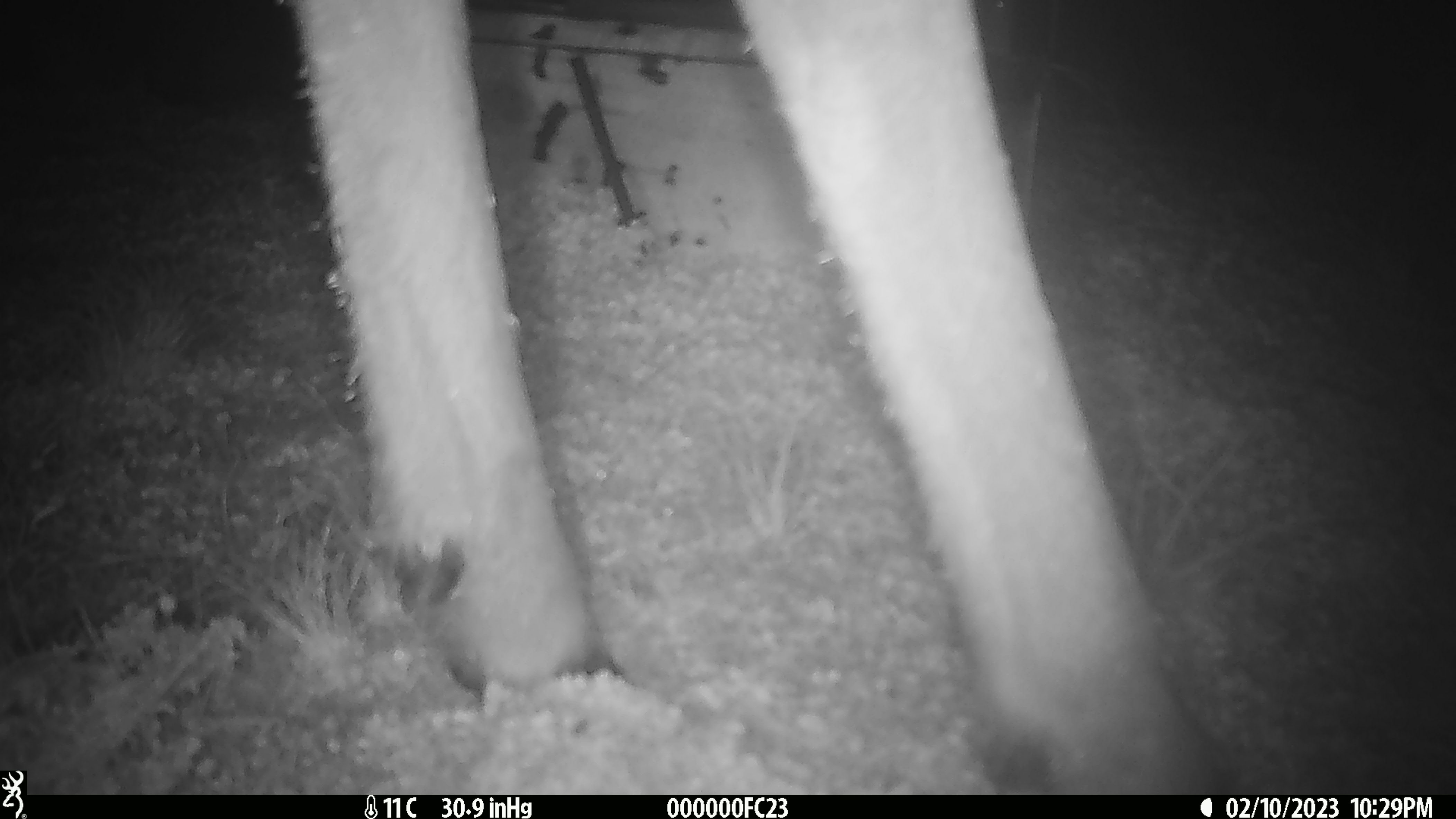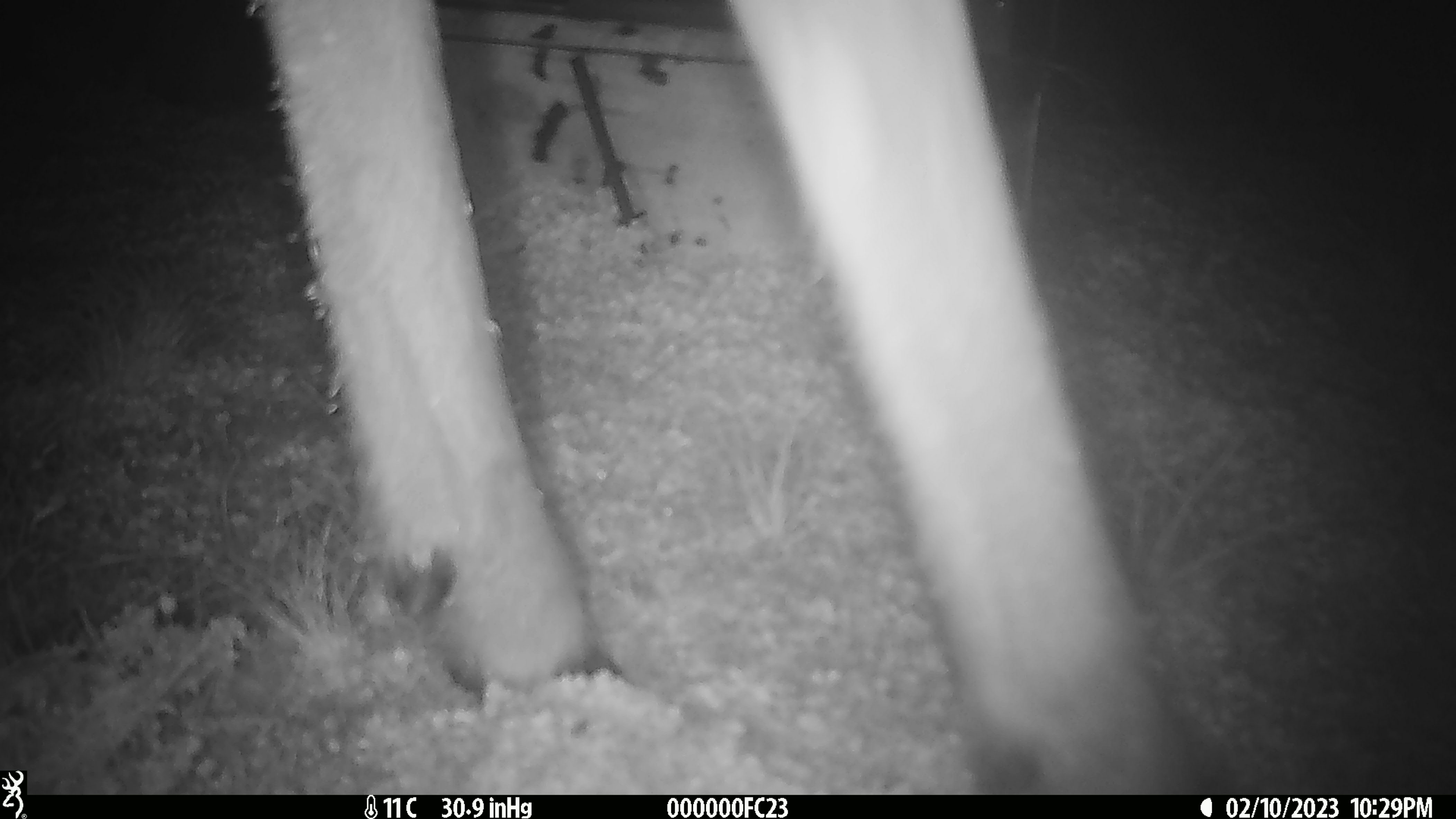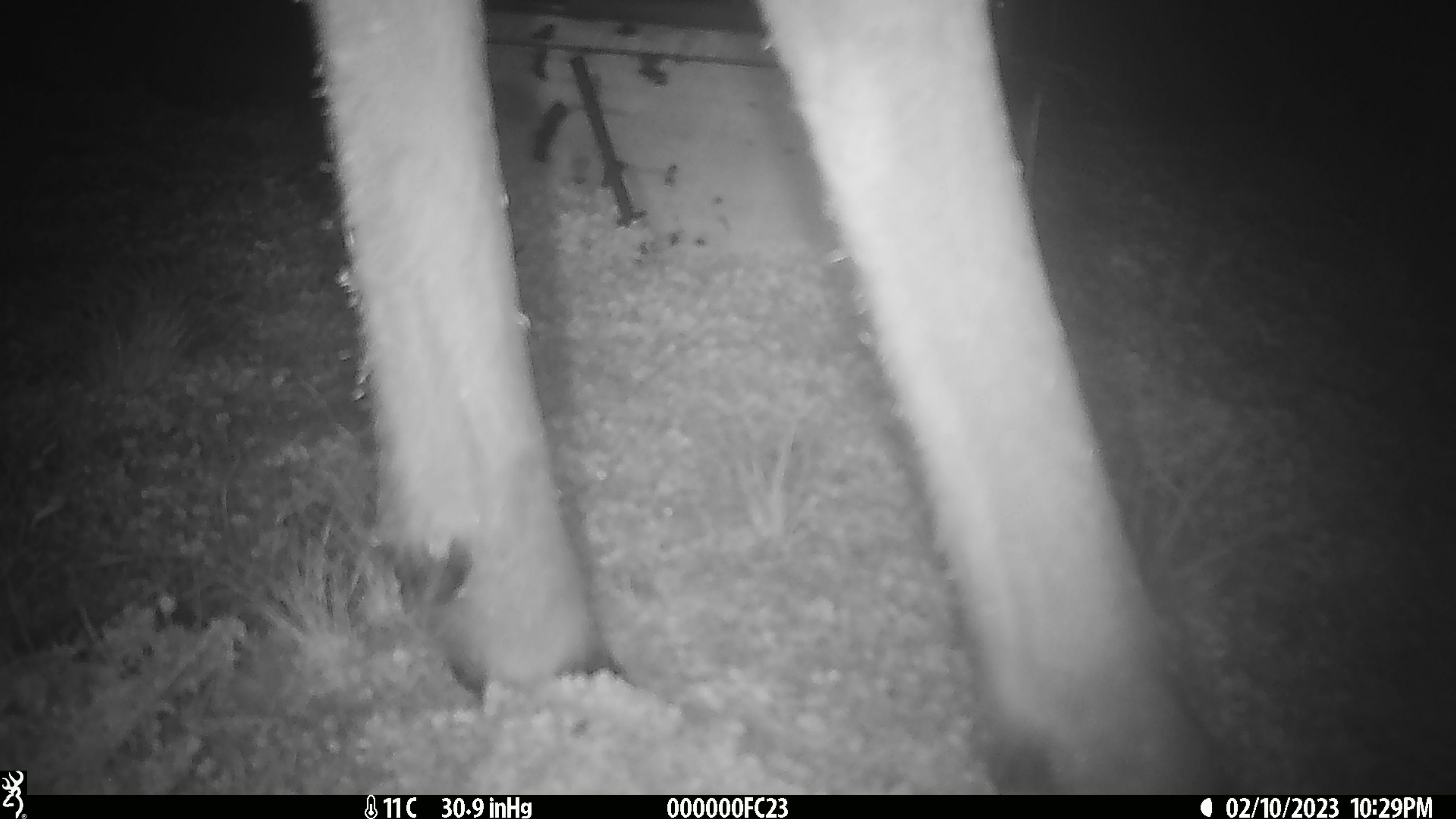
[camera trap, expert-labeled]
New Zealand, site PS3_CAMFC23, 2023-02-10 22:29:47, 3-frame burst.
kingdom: Animalia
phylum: Chordata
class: Mammalia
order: Artiodactyla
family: Cervidae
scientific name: Cervidae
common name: deer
Deer (Cervidae).